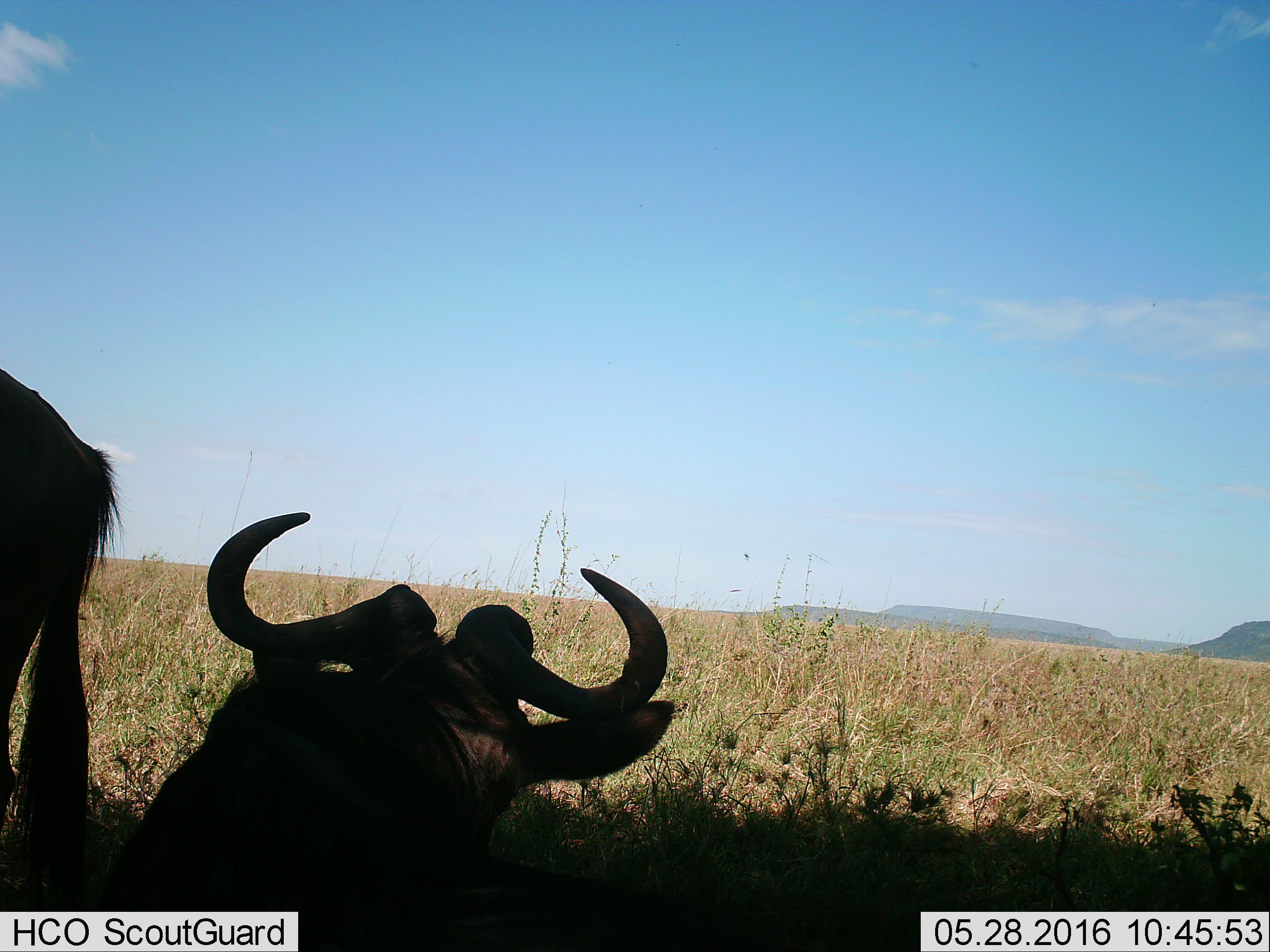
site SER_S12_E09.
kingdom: Animalia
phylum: Chordata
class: Mammalia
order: Artiodactyla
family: Bovidae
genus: Connochaetes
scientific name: Connochaetes taurinus taurinus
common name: blue wildebeest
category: wildebeestblue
Wildebeestblue (blue wildebeest) (Connochaetes taurinus taurinus), count 2. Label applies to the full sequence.